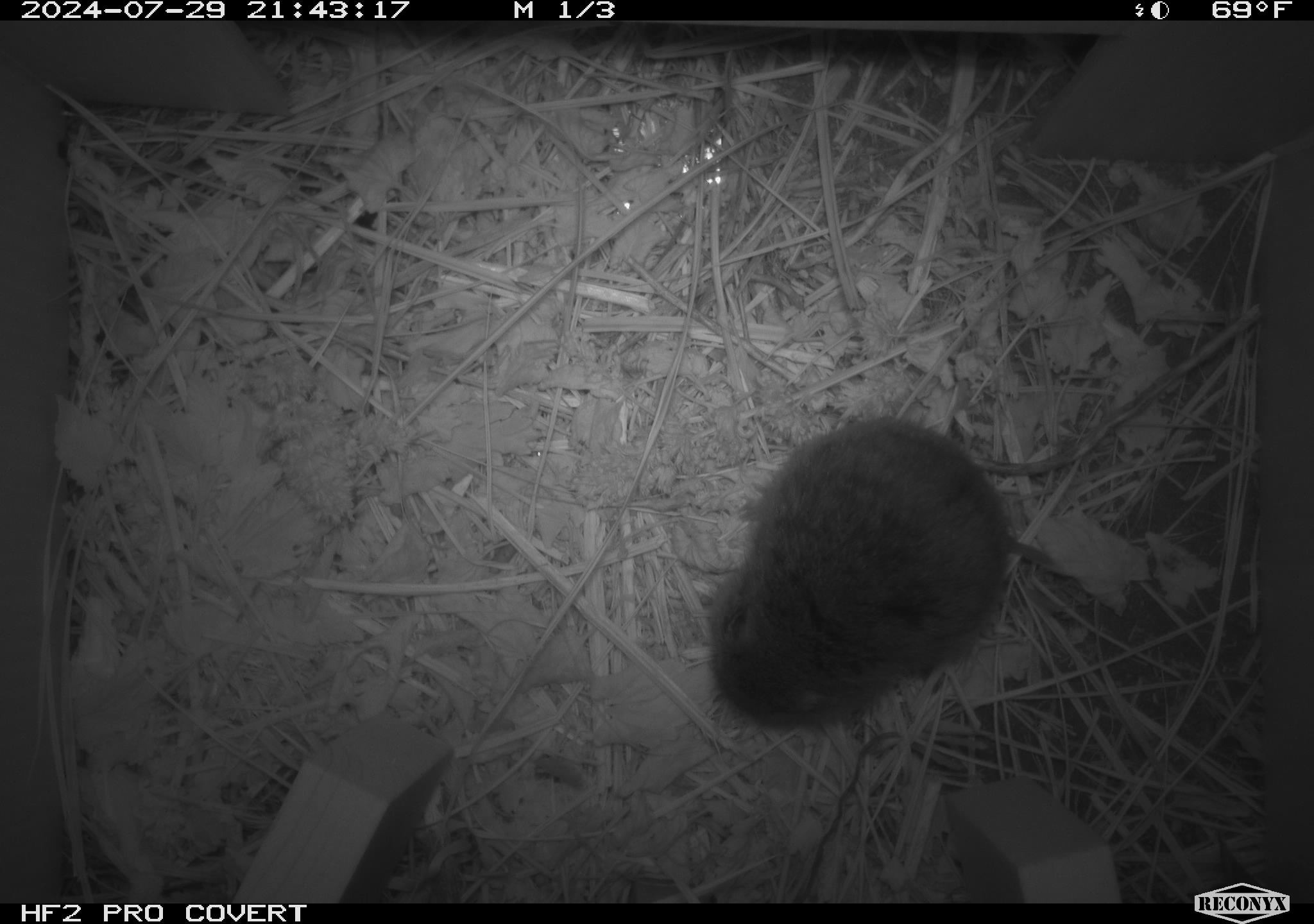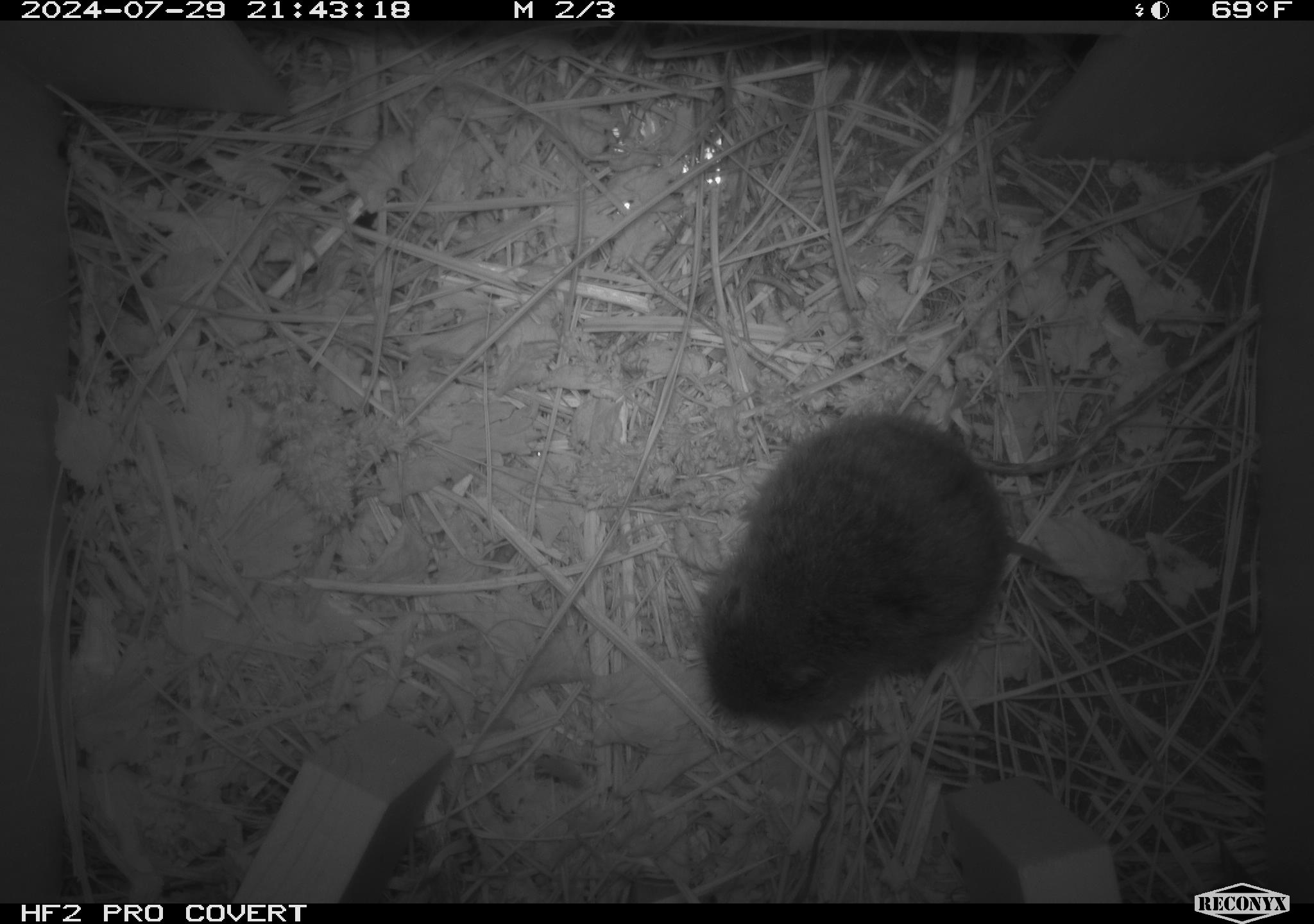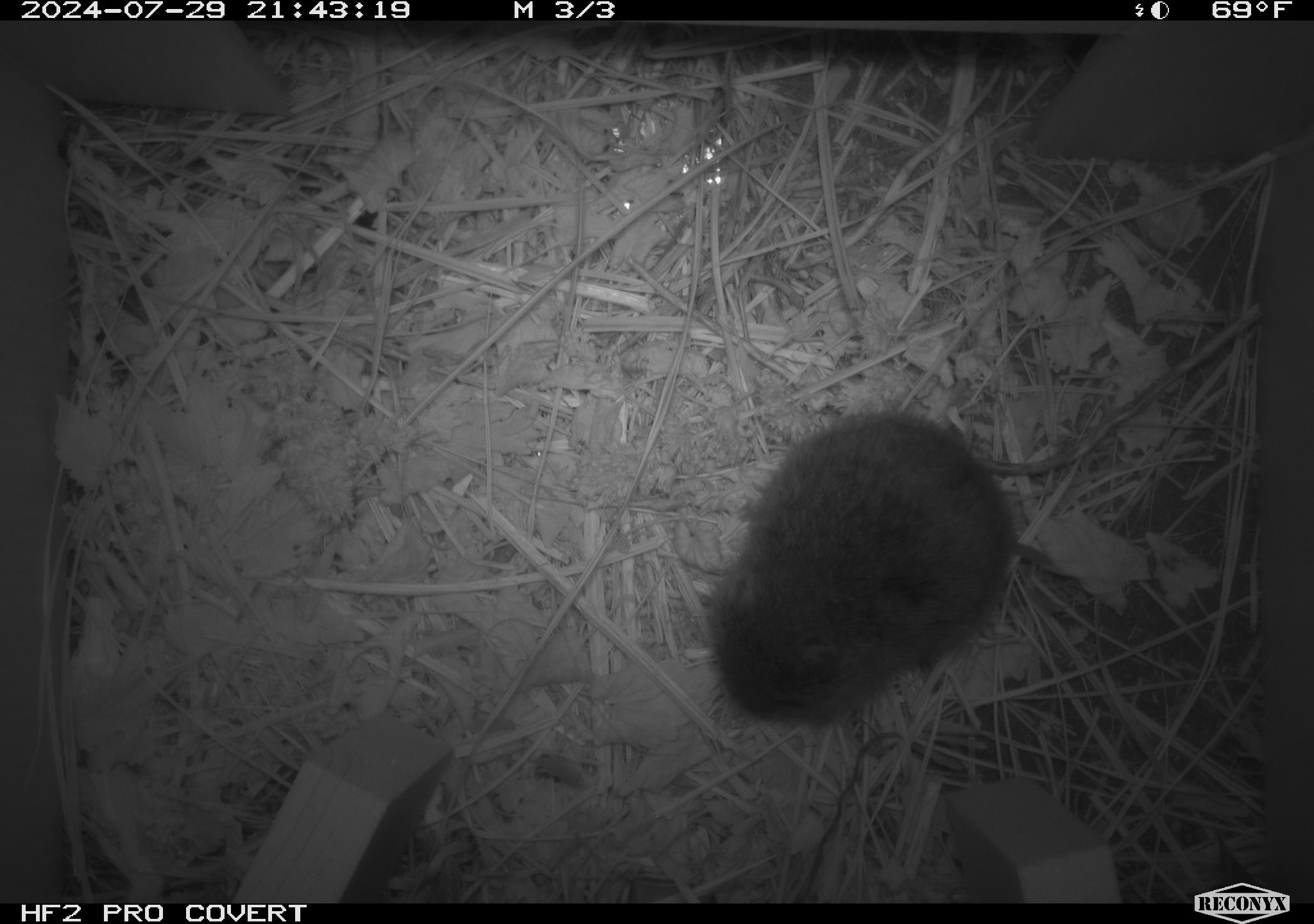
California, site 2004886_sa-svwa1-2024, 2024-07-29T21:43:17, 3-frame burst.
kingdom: Animalia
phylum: Chordata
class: Mammalia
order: Rodentia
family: Cricetidae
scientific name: Arvicolinae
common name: voles, lemmings, and muskrats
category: arvicolinae subfamily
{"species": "arvicolinae subfamily (voles, lemmings, and muskrats) (Arvicolinae)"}